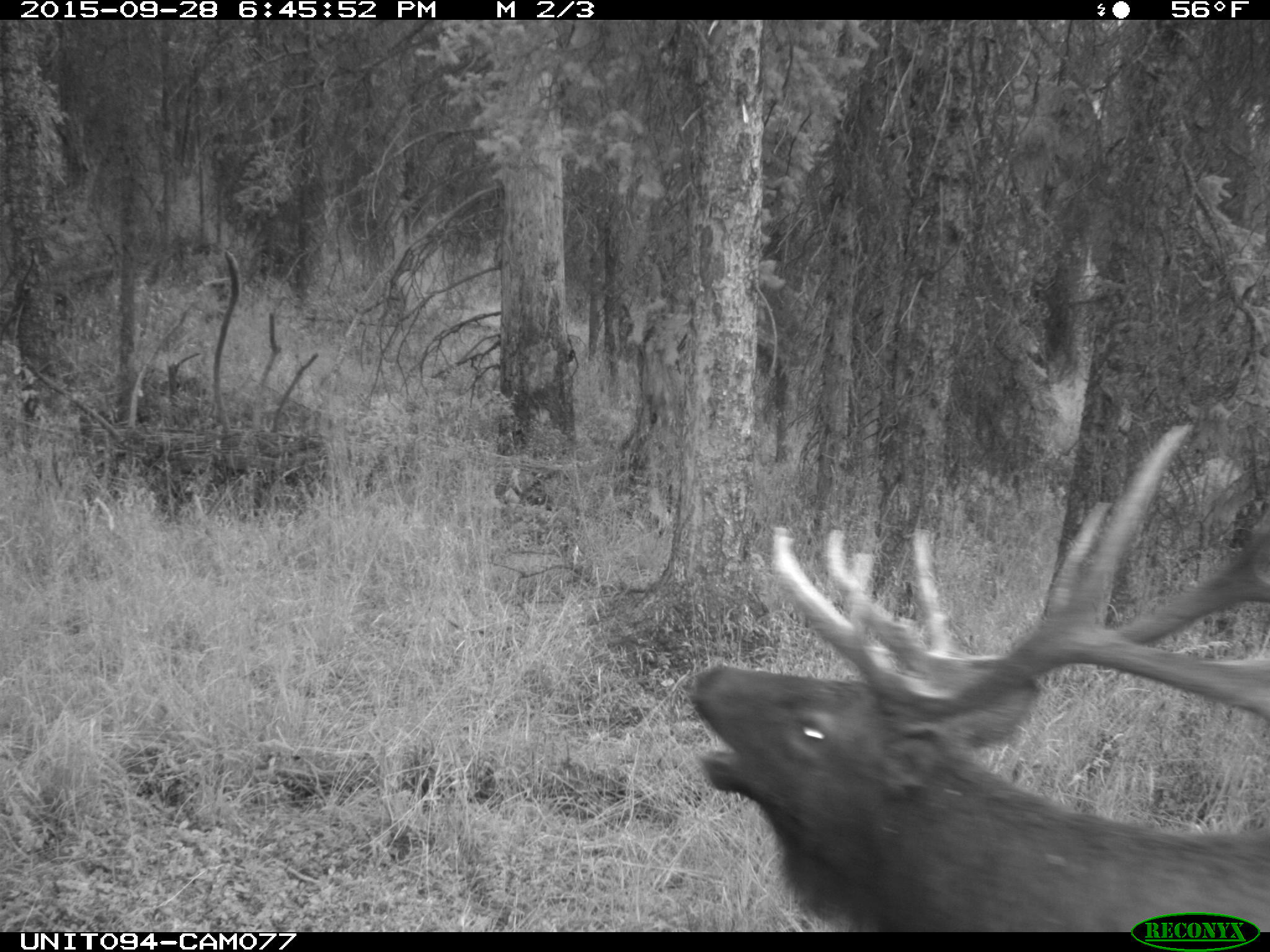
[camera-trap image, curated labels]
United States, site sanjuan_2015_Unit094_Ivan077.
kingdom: Animalia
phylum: Chordata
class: Mammalia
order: Artiodactyla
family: Cervidae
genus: Cervus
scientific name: Cervus elaphus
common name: red deer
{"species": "Cervus elaphus (red deer)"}